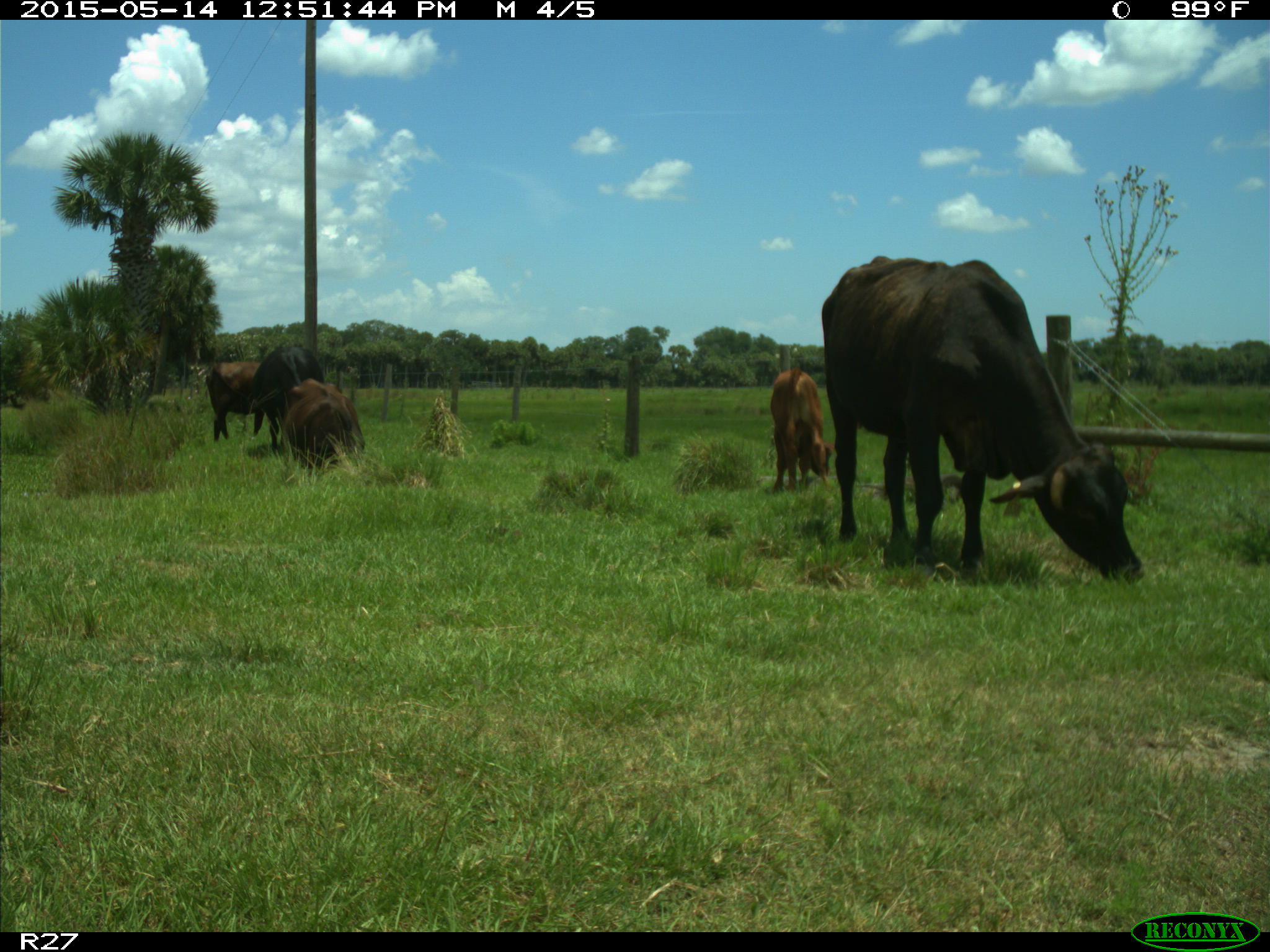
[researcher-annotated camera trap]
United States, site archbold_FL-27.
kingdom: Animalia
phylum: Chordata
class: Mammalia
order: Artiodactyla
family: Bovidae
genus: Bos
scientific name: Bos taurus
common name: domestic cow